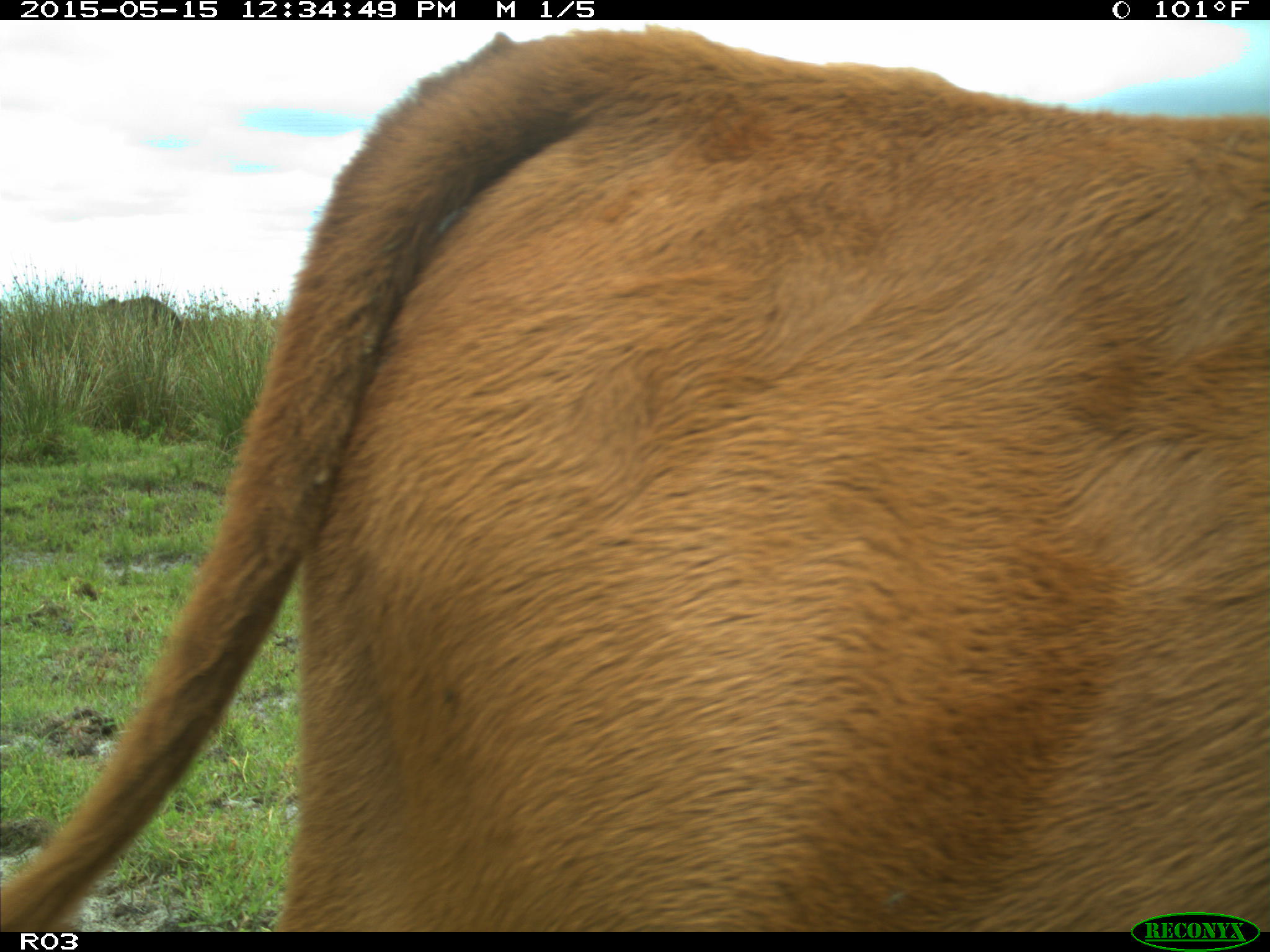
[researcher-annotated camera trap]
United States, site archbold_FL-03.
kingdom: Animalia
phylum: Chordata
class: Mammalia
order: Artiodactyla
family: Bovidae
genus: Bos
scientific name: Bos taurus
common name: domestic cow